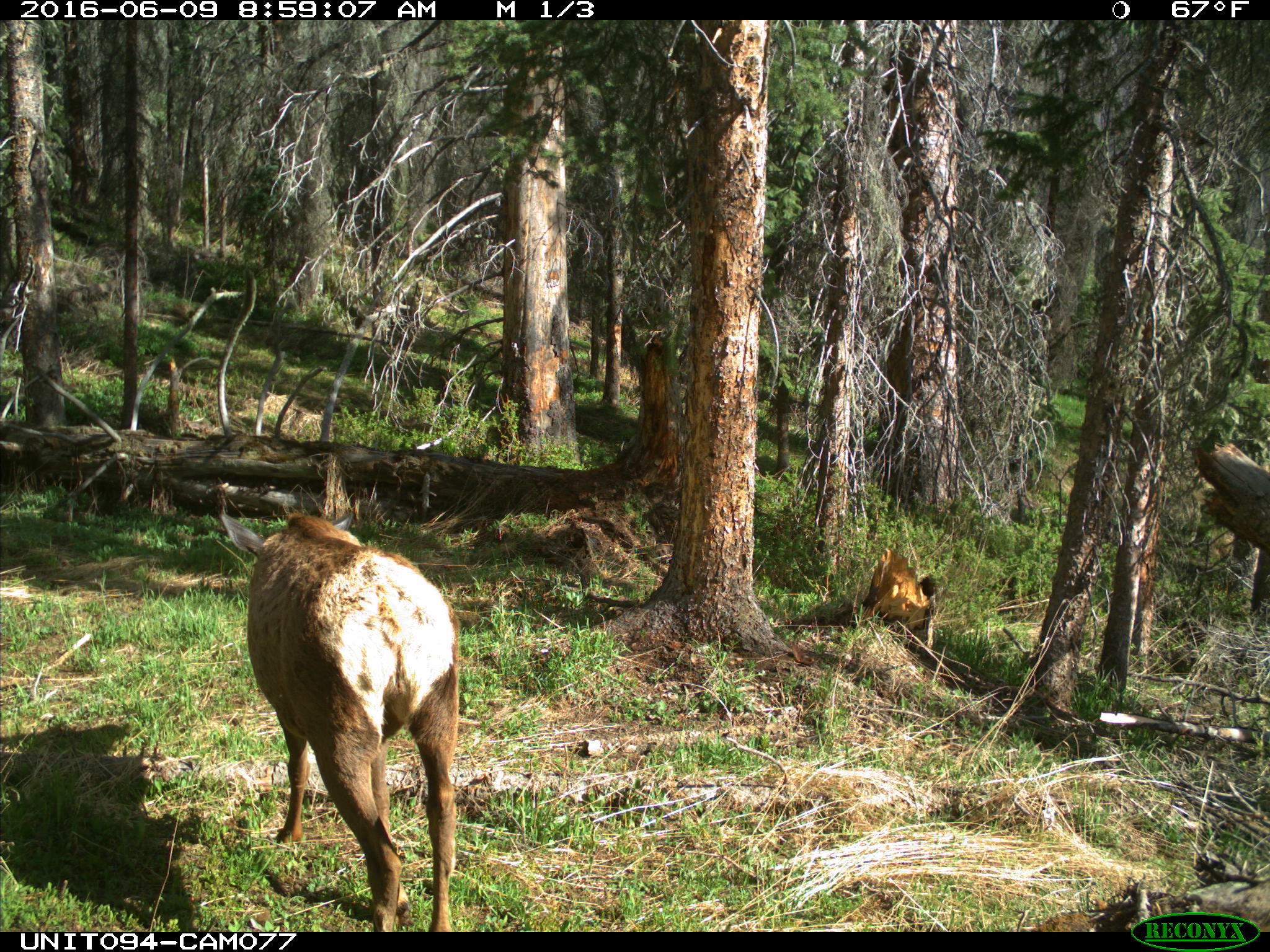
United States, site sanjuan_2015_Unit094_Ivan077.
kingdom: Animalia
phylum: Chordata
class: Mammalia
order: Artiodactyla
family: Cervidae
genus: Cervus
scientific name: Cervus elaphus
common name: red deer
Cervus elaphus (red deer).